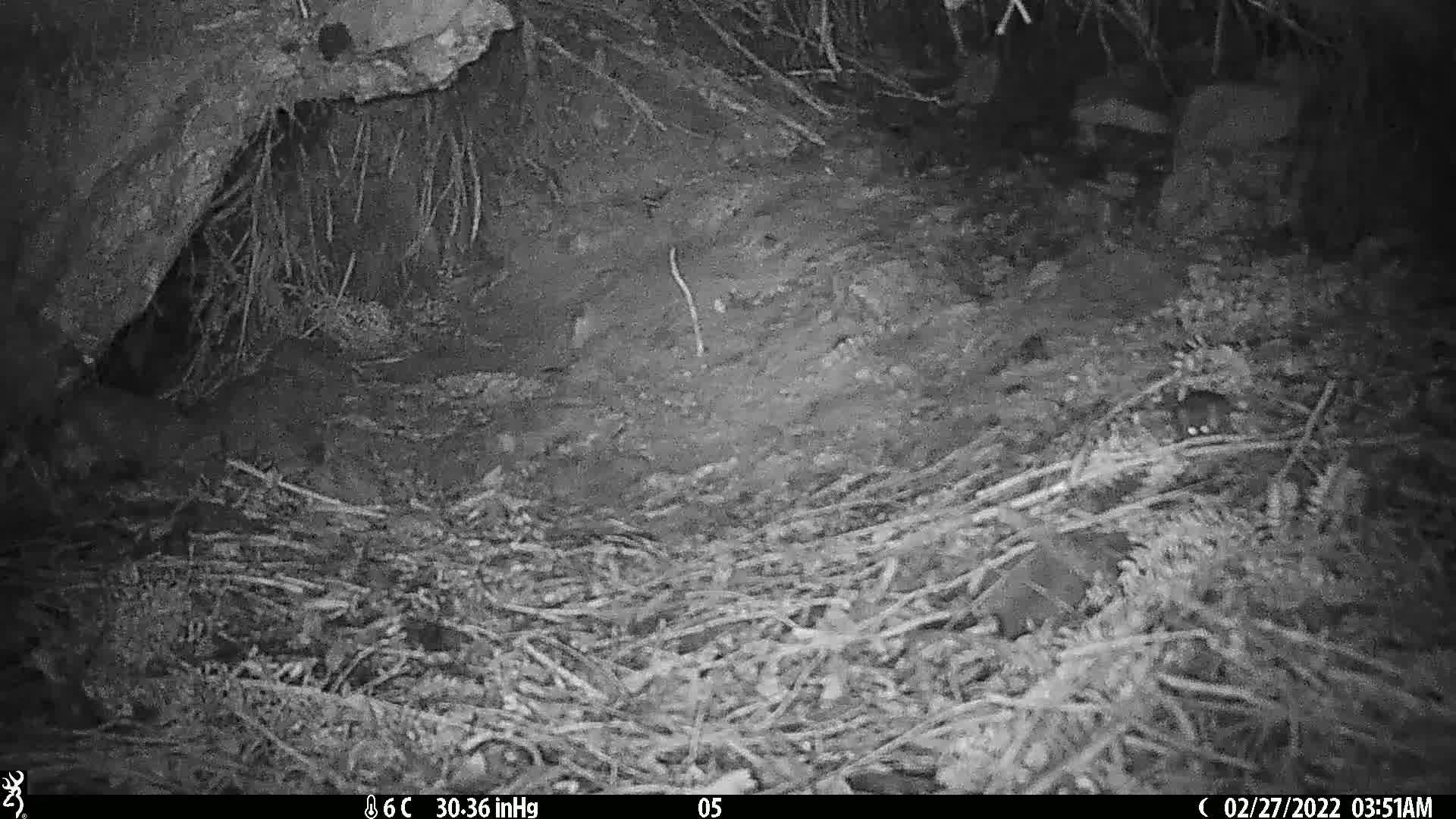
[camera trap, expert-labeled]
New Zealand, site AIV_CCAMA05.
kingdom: Animalia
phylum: Chordata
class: Mammalia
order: Rodentia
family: Muridae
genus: Mus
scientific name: Mus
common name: mouse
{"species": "mouse (Mus)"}